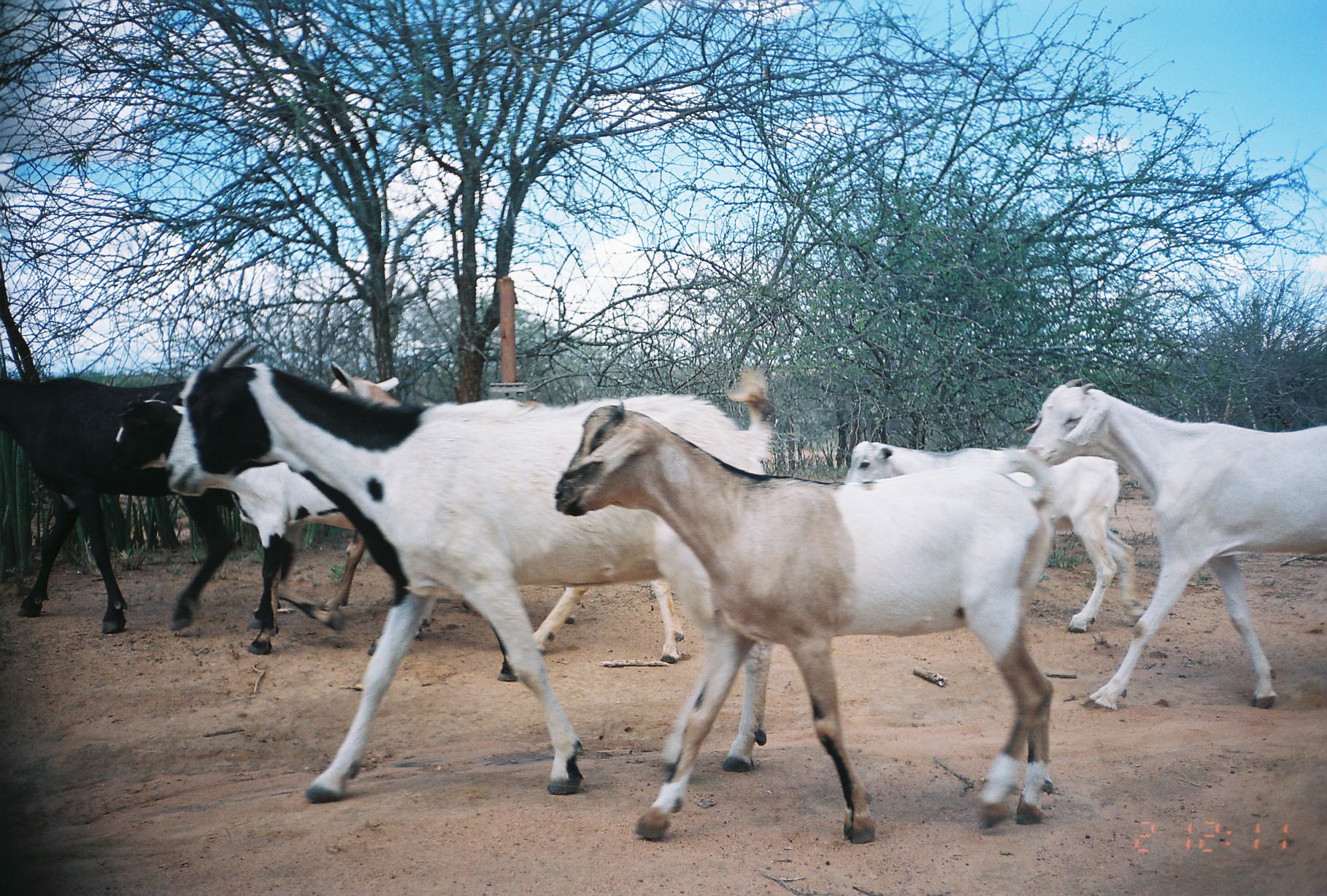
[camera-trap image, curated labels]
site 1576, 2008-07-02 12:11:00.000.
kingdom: Animalia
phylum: Chordata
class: Mammalia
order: Artiodactyla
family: Bovidae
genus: Capra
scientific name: Capra aegagrus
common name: wild goat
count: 7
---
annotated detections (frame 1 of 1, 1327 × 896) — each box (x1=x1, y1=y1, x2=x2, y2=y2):
capra aegagrus: (x1=162, y1=332, x2=779, y2=802); (x1=549, y1=397, x2=1063, y2=844); (x1=1022, y1=376, x2=1327, y2=711); (x1=105, y1=383, x2=412, y2=654); (x1=0, y1=369, x2=300, y2=629); (x1=845, y1=437, x2=1138, y2=630); (x1=320, y1=362, x2=477, y2=614); (x1=497, y1=571, x2=685, y2=678)